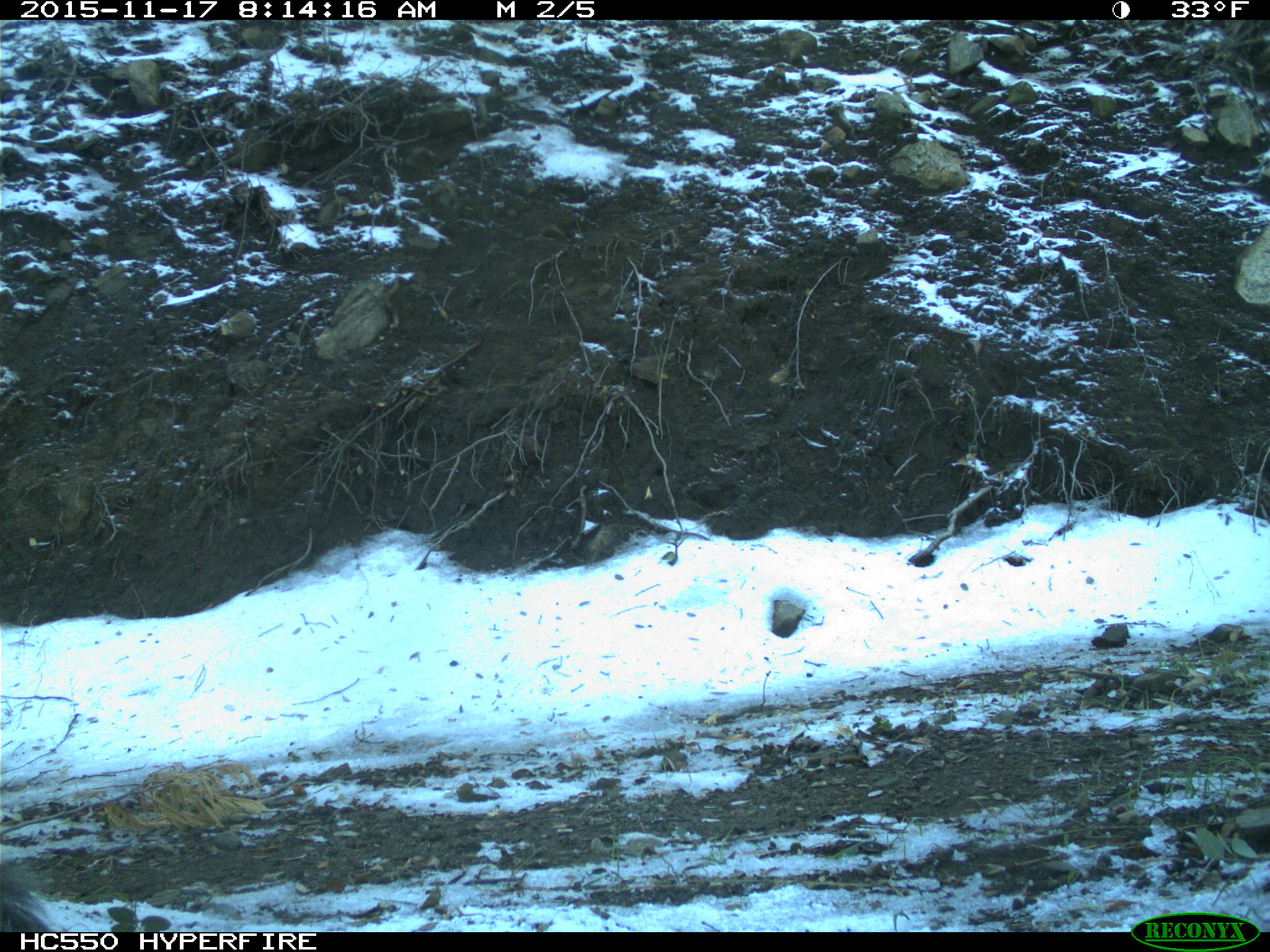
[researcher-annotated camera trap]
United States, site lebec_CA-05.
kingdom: Animalia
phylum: Chordata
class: Mammalia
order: Rodentia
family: Sciuridae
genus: Sciurus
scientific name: Sciurus carolinensis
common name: eastern gray squirrel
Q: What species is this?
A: Sciurus carolinensis (eastern gray squirrel).